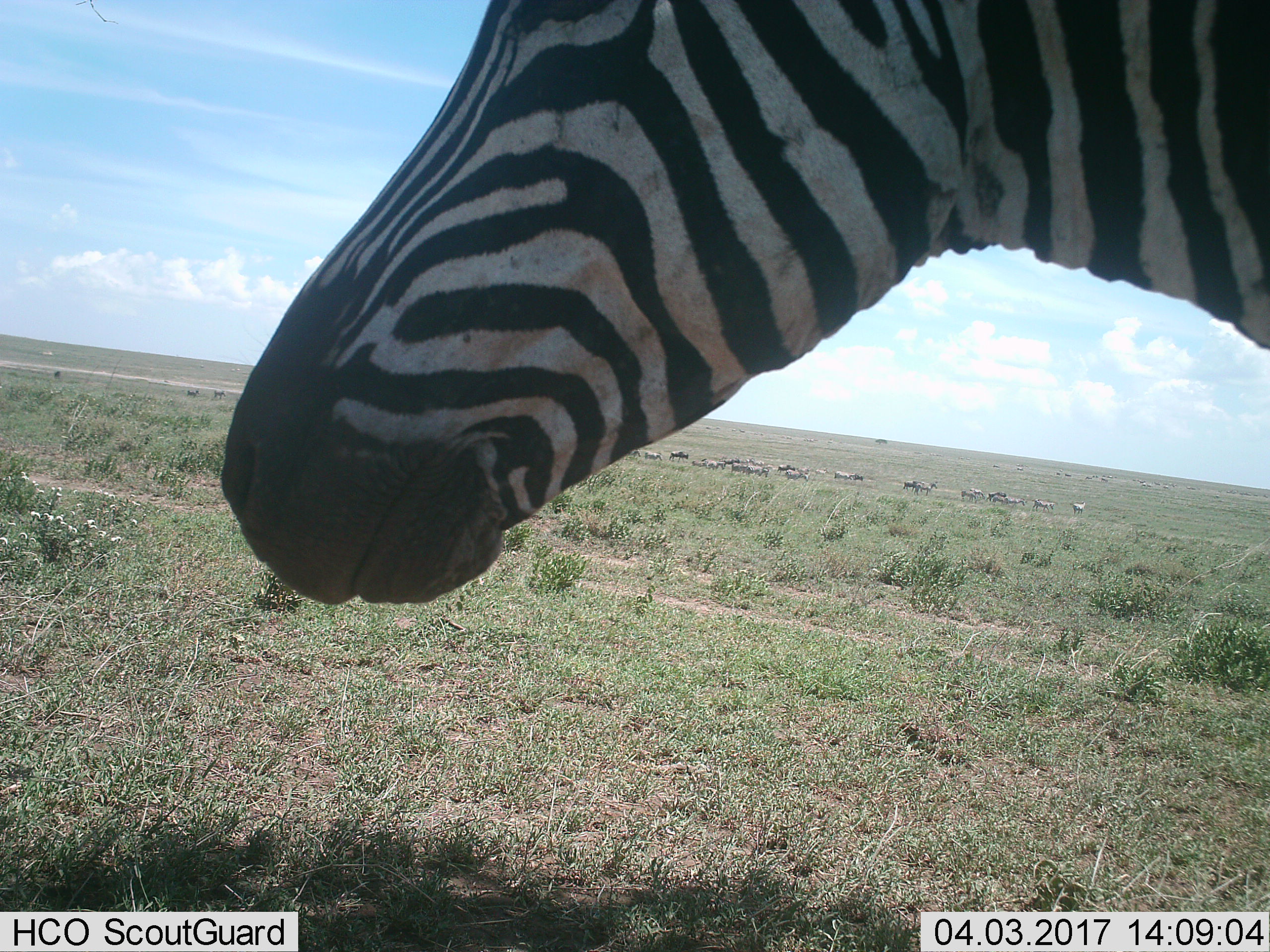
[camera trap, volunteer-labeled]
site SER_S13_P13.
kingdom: Animalia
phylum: Chordata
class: Mammalia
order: Perissodactyla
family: Equidae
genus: Equus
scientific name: Equus quagga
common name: plains zebra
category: zebraplains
Zebraplains (plains zebra) (Equus quagga), count 11-50. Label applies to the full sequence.